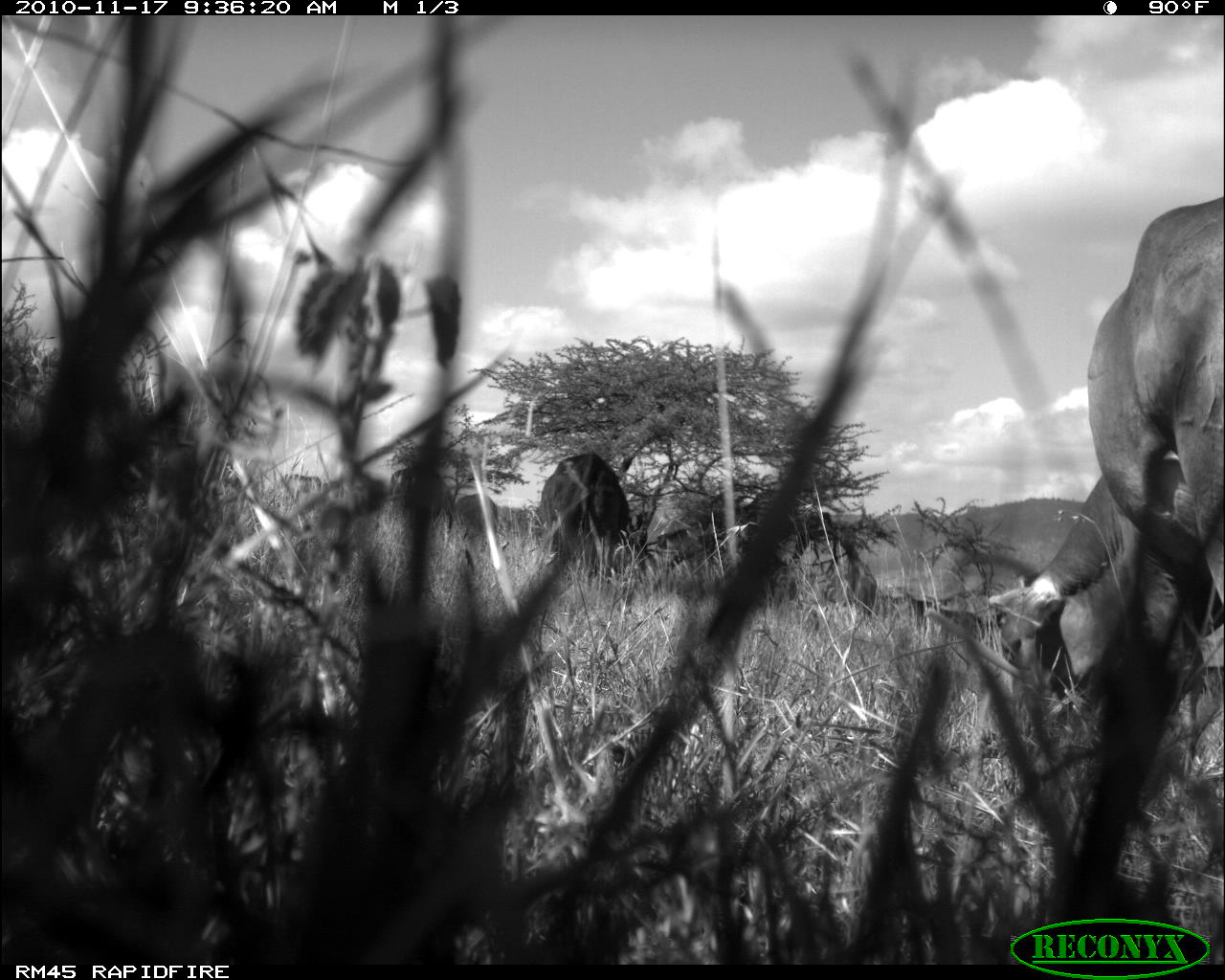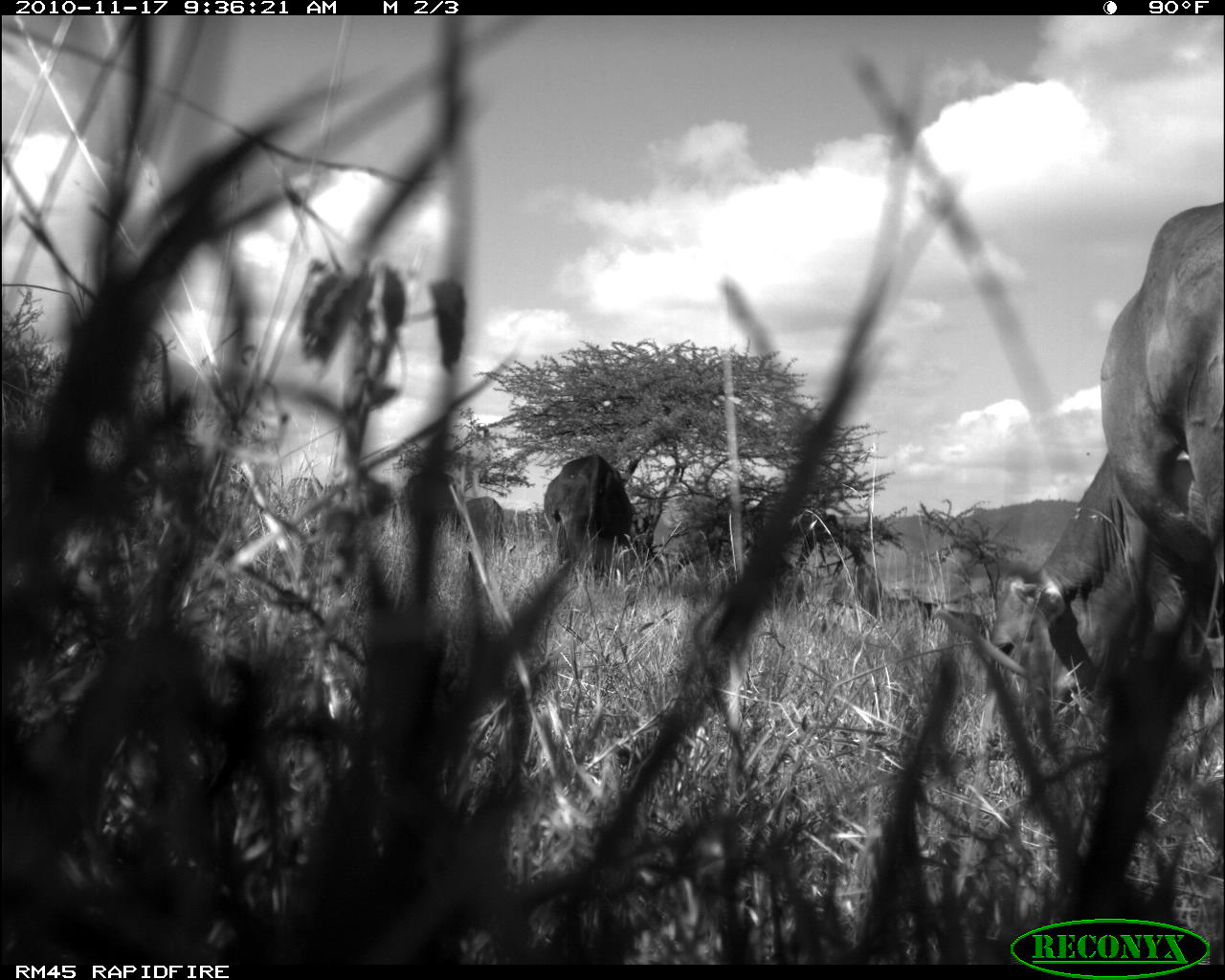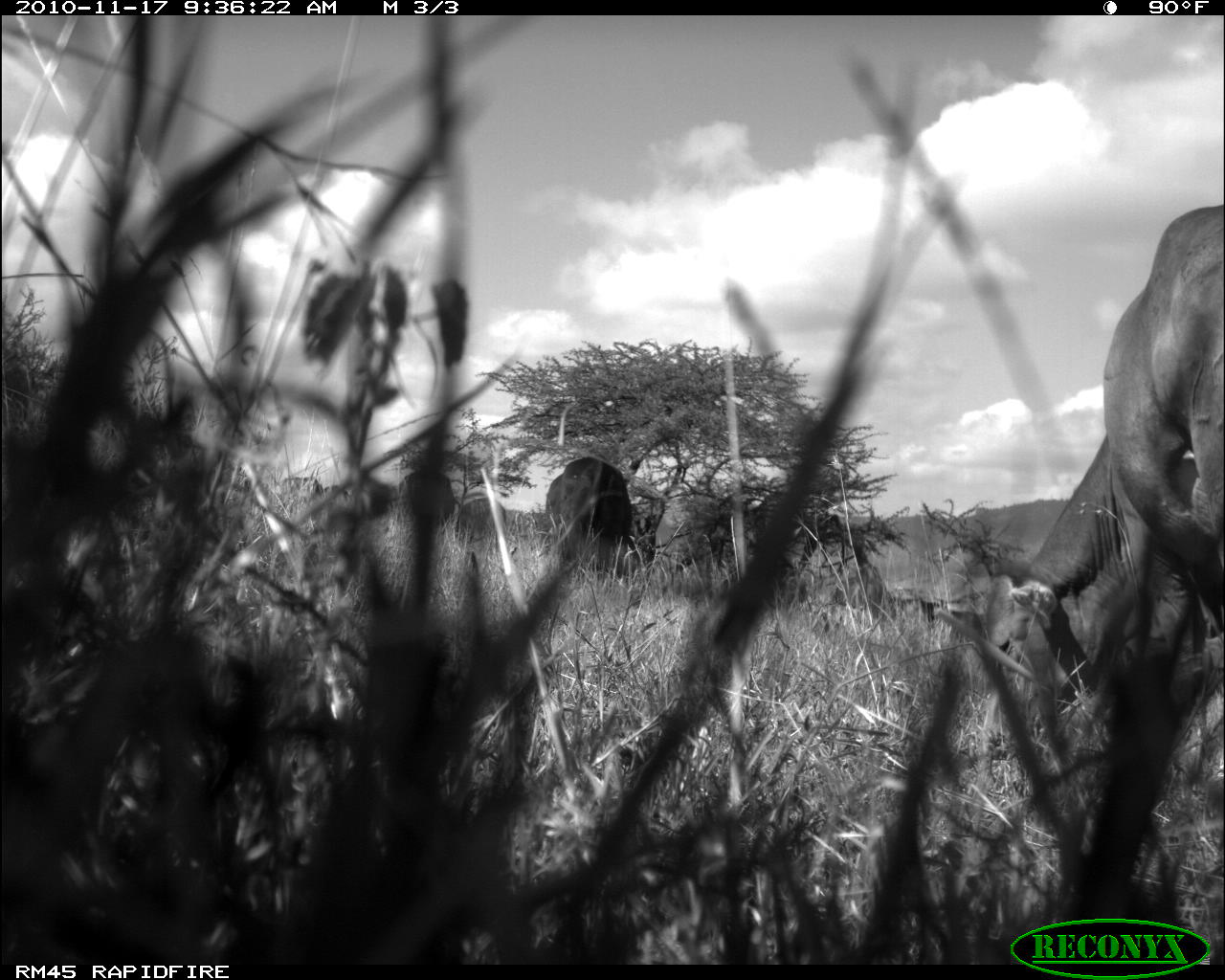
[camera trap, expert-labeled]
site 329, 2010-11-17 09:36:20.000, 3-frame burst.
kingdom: Animalia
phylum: Chordata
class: Mammalia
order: Artiodactyla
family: Bovidae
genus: Bos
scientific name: Bos taurus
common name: domestic cattle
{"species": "Bos taurus (domestic cattle)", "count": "4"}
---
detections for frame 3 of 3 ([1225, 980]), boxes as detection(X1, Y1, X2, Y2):
bos taurus: detection(961, 195, 1217, 918); detection(542, 452, 633, 563); detection(396, 468, 453, 527); detection(834, 563, 889, 623); detection(454, 494, 509, 546); detection(893, 590, 939, 623); detection(281, 475, 319, 499)